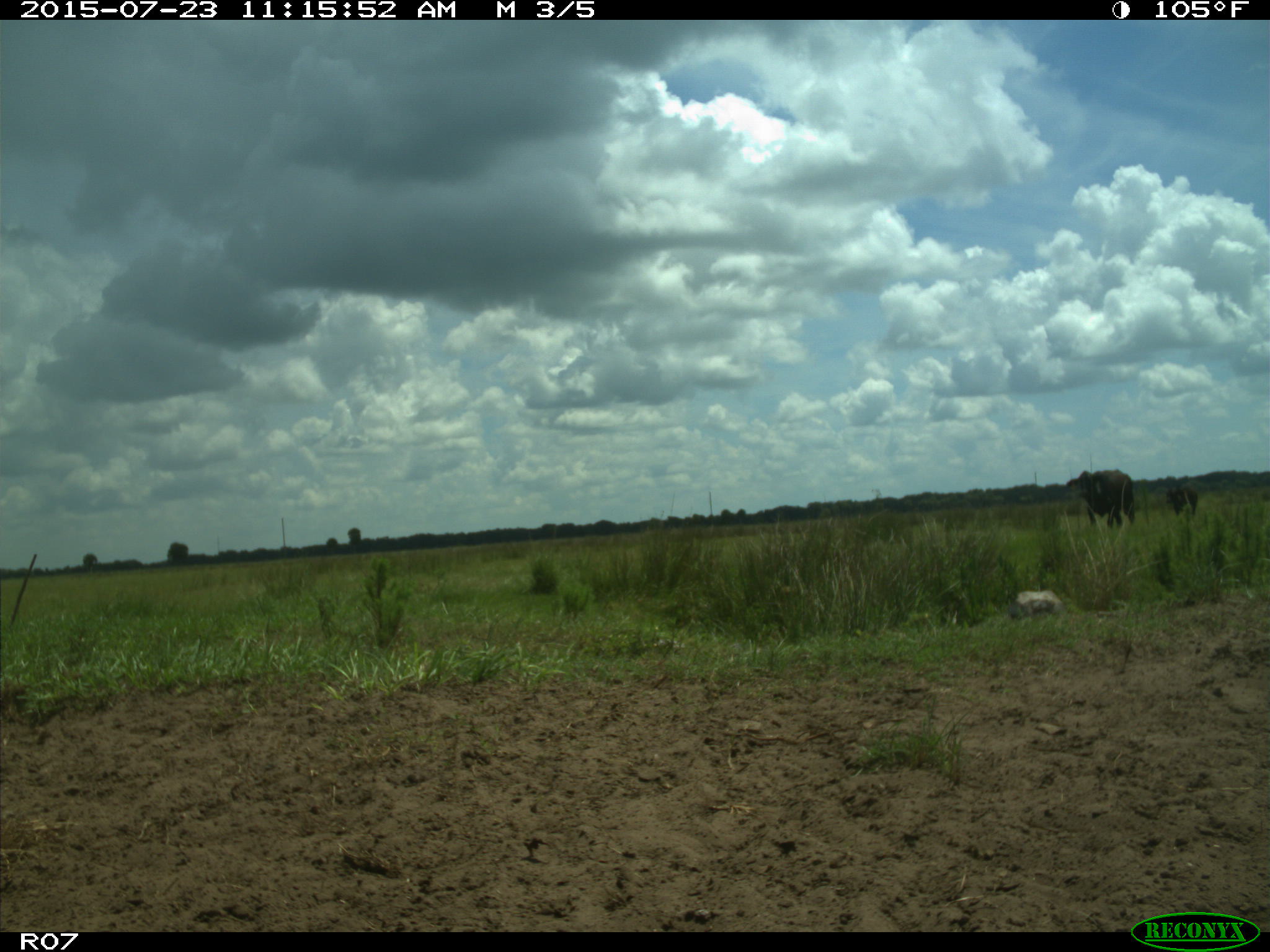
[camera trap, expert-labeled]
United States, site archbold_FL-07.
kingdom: Animalia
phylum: Chordata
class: Mammalia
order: Artiodactyla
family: Bovidae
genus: Bos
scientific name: Bos taurus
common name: domestic cow